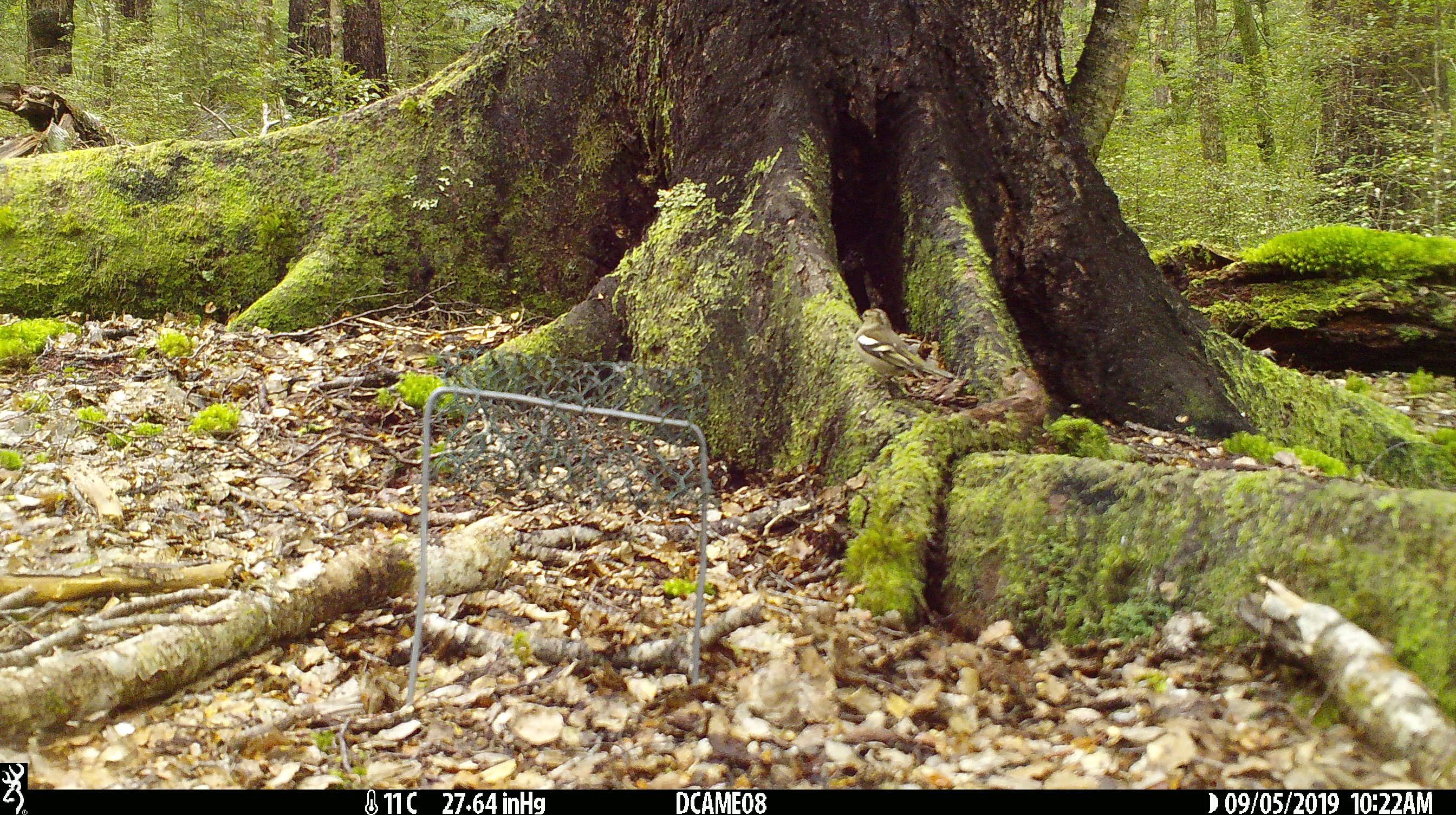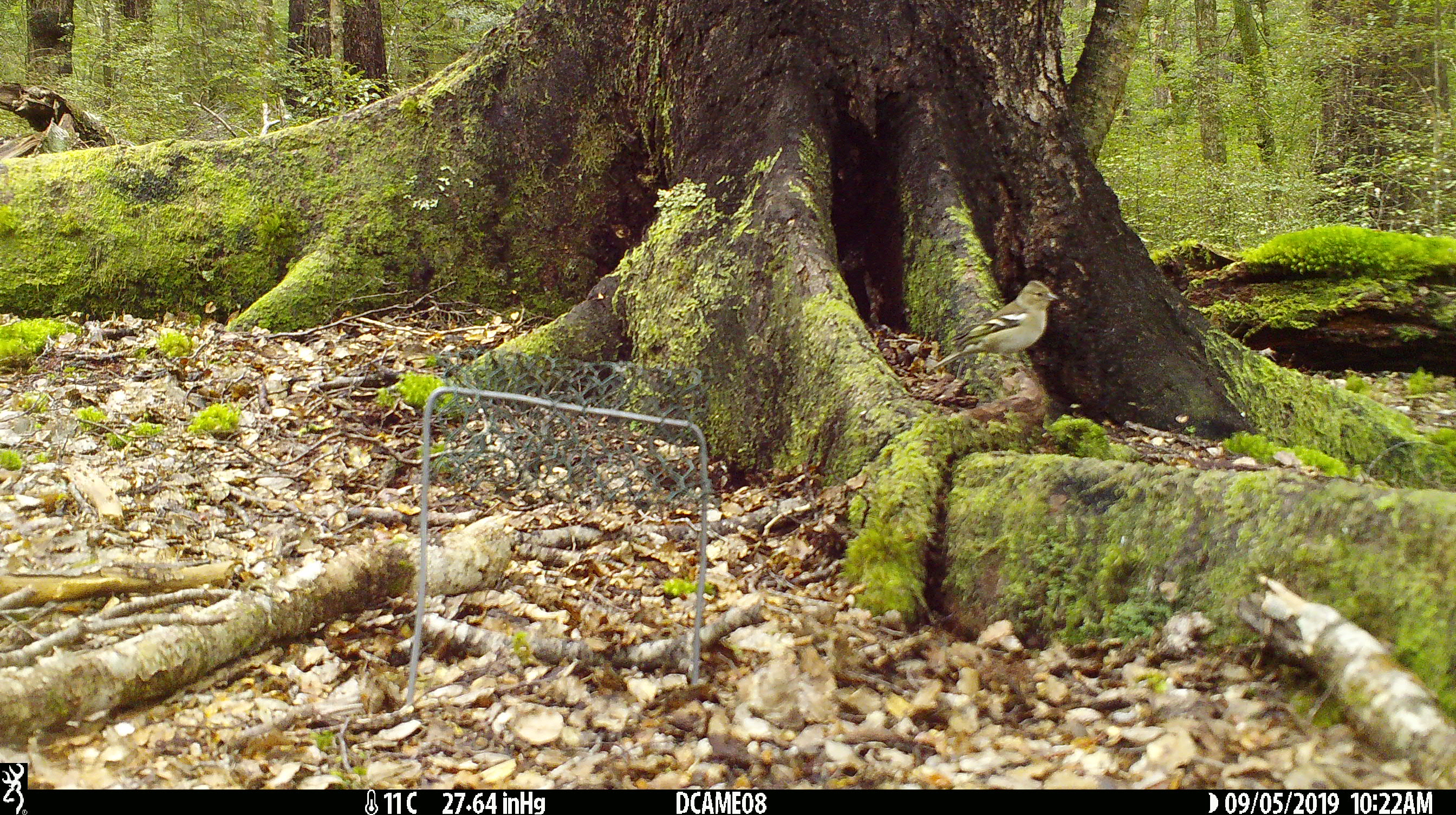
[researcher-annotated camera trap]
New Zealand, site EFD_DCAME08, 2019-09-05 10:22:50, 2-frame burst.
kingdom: Animalia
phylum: Chordata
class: Aves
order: Passeriformes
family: Fringillidae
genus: Fringilla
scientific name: Fringilla coelebs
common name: common chaffinch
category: chaffinch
Chaffinch (common chaffinch) (Fringilla coelebs).